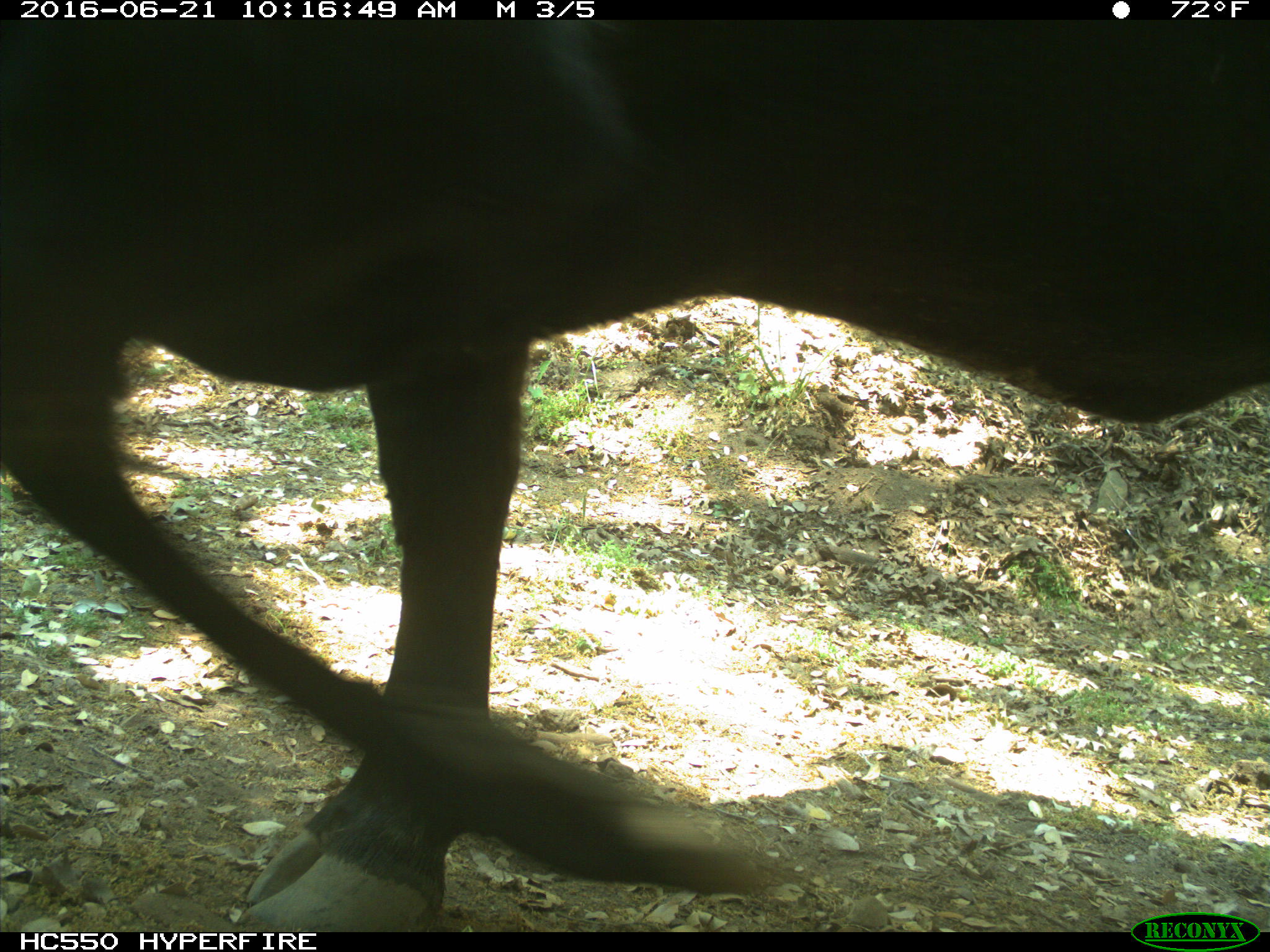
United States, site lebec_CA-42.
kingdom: Animalia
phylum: Chordata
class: Mammalia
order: Artiodactyla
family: Bovidae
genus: Bos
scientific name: Bos taurus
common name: domestic cow